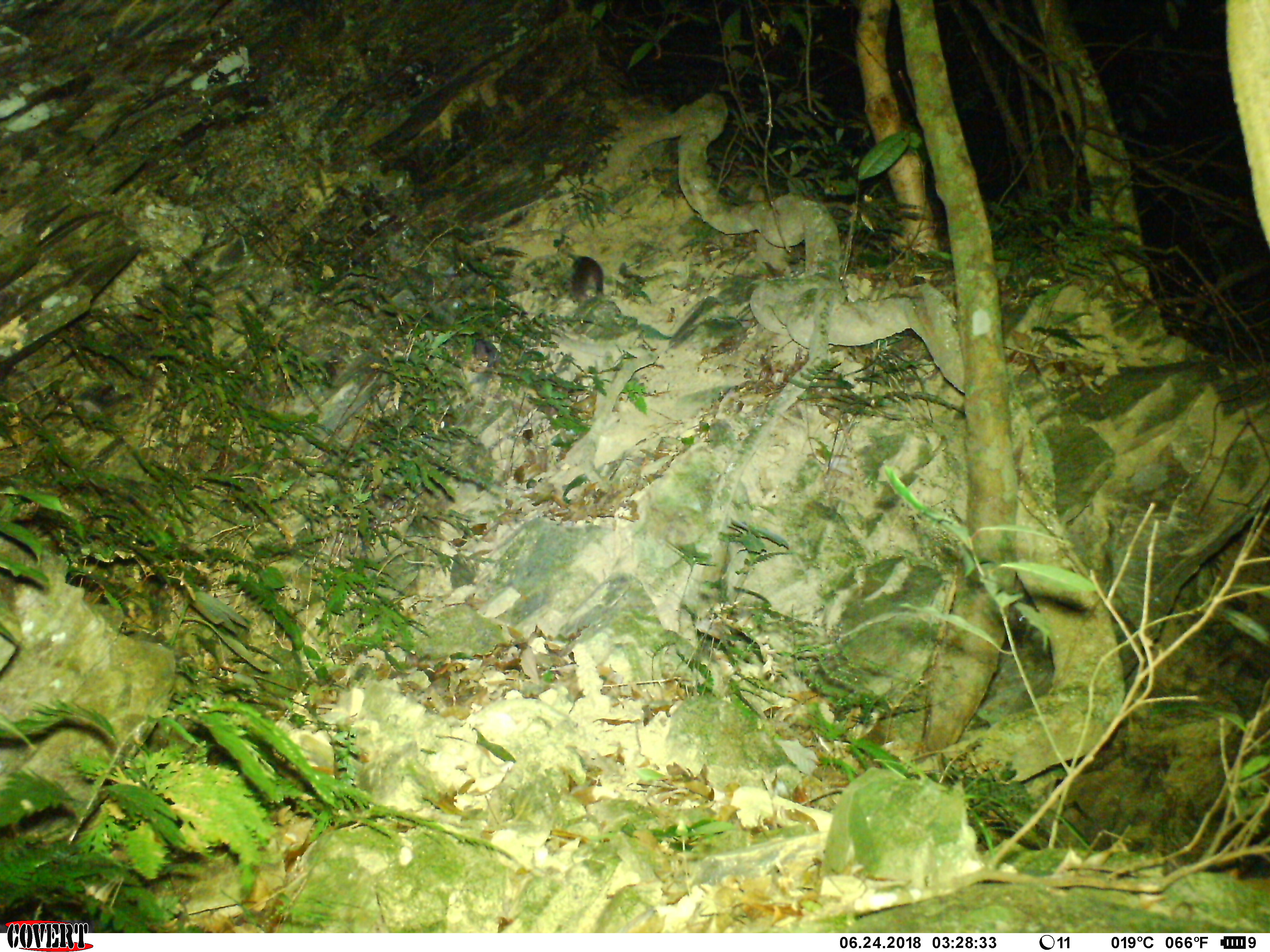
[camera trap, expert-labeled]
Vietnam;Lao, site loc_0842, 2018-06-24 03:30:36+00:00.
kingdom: Animalia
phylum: Chordata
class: Mammalia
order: Carnivora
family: Mustelidae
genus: Melogale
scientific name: Melogale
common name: ferret badger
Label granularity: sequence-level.